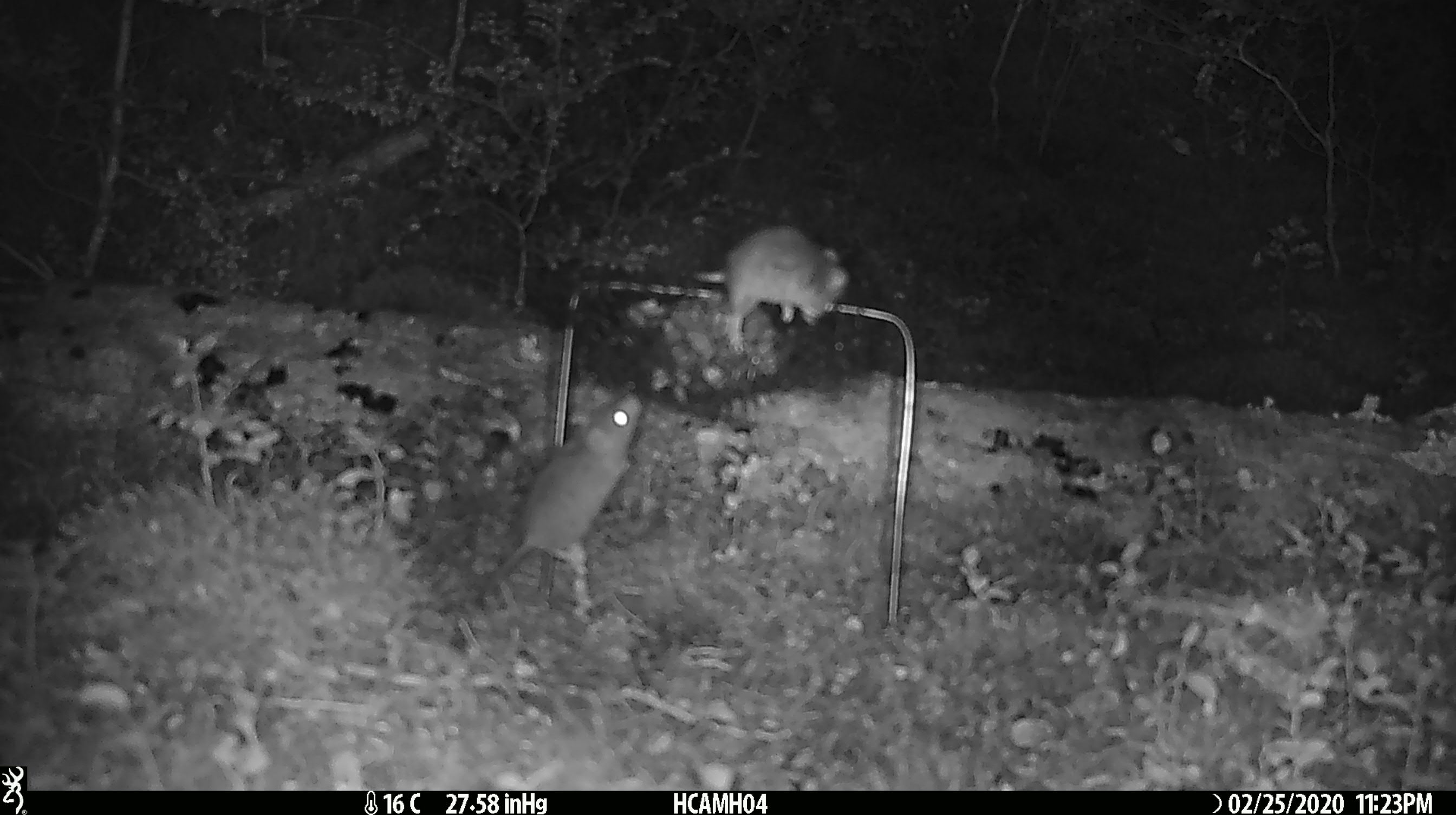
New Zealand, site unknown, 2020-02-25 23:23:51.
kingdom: Animalia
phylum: Chordata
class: Mammalia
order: Rodentia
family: Muridae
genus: Mus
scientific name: Mus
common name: mouse